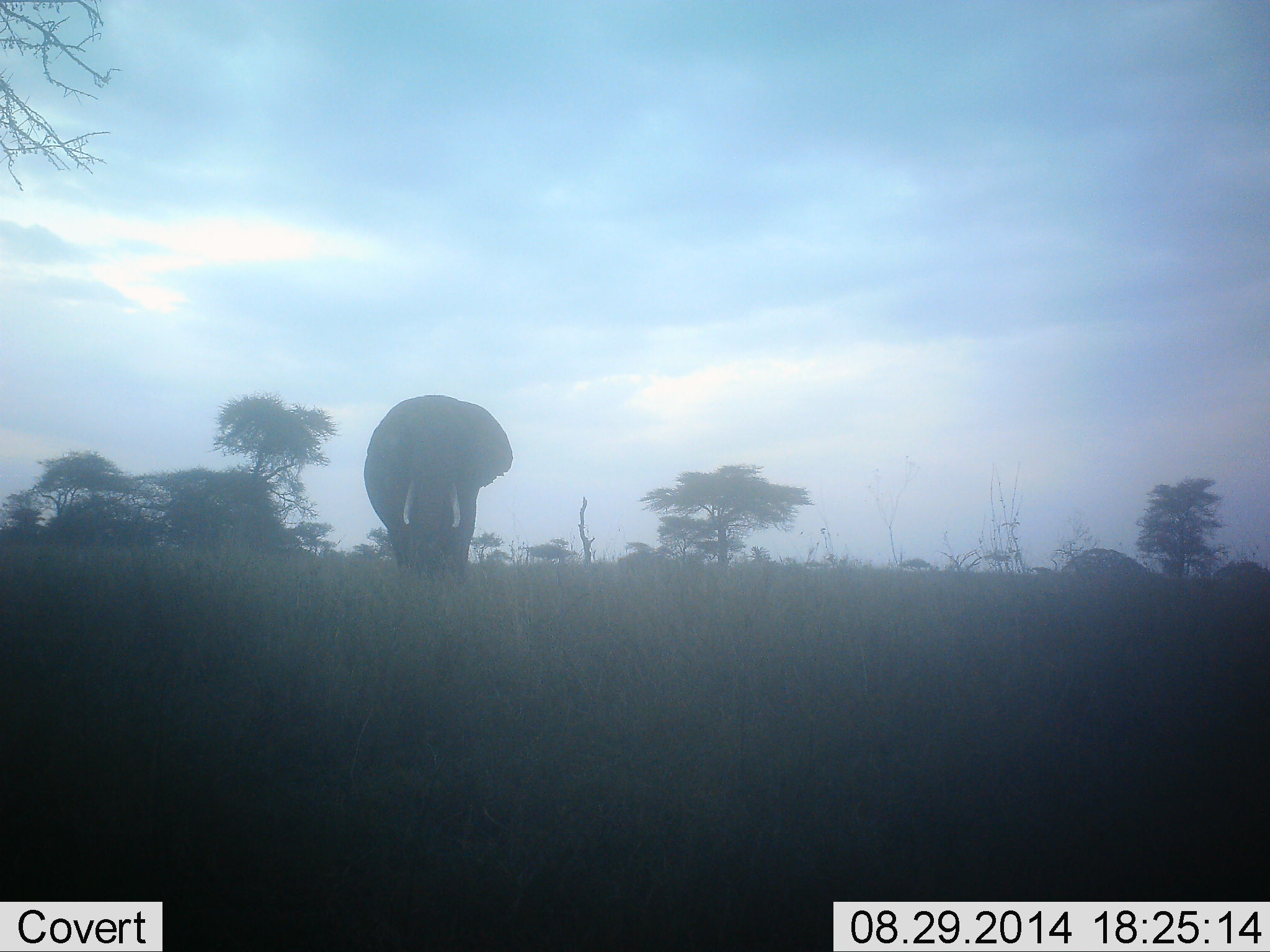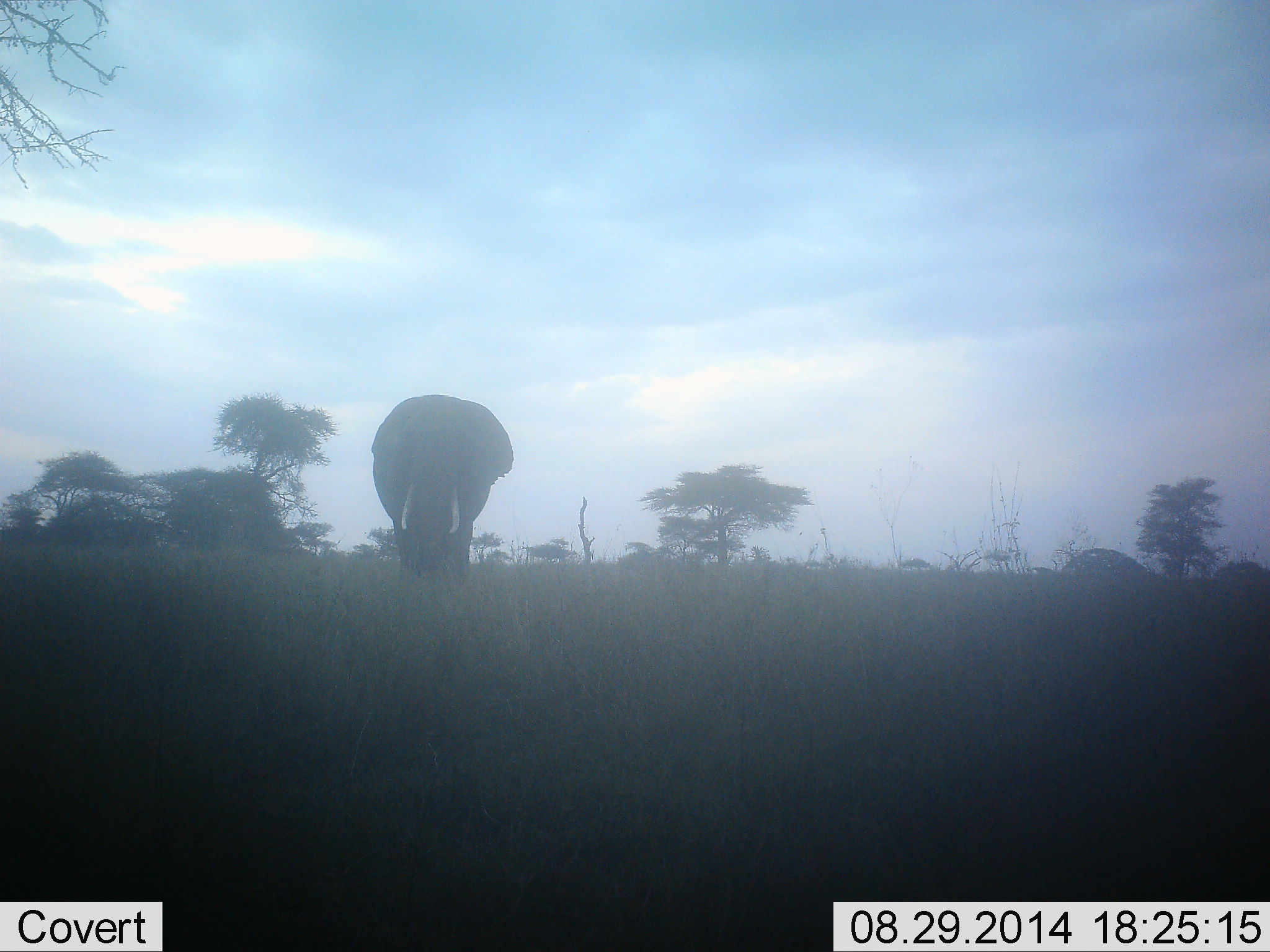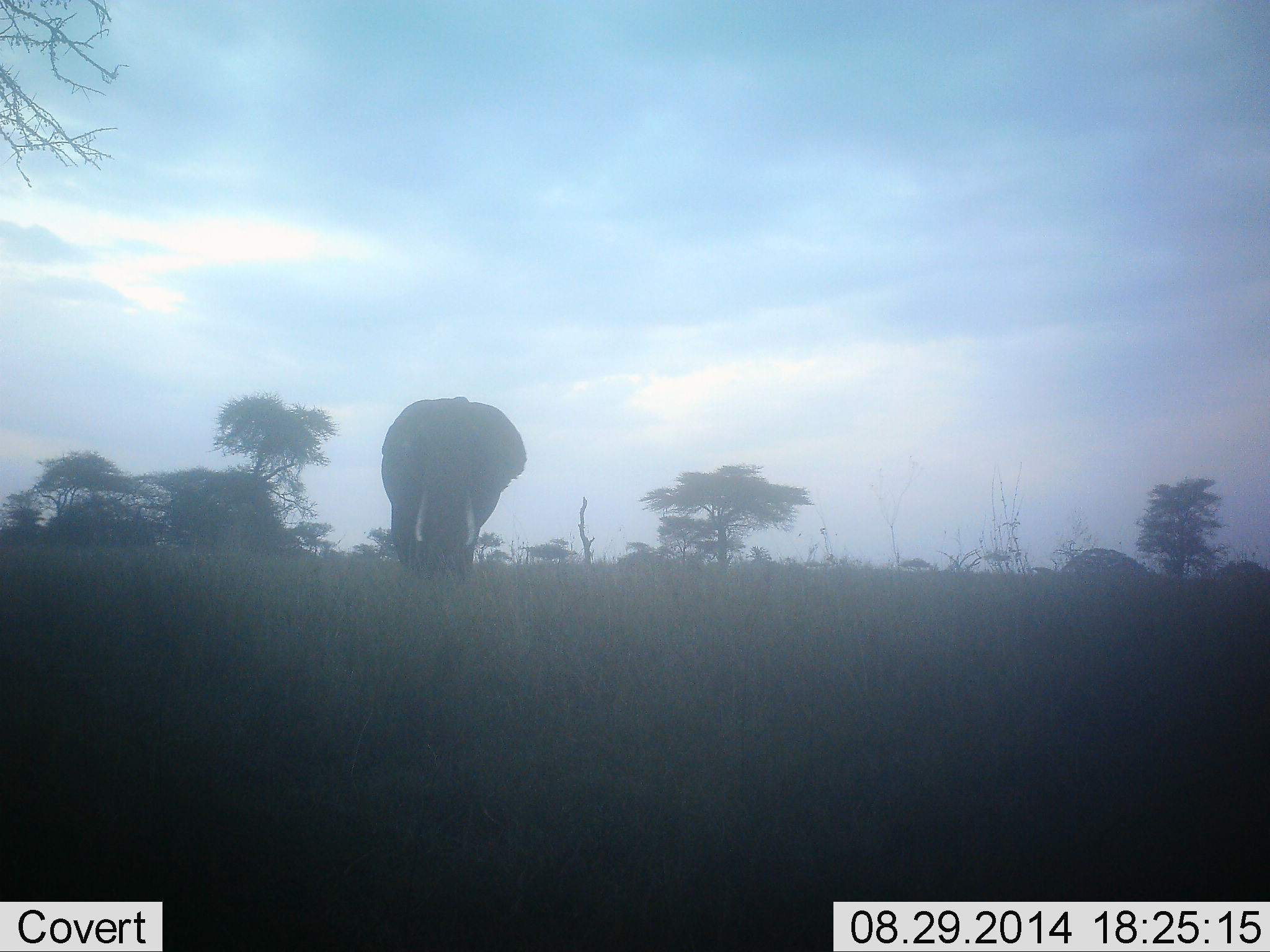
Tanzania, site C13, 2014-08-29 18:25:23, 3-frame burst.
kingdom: Animalia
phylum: Chordata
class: Mammalia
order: Proboscidea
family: Elephantidae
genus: Loxodonta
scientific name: Loxodonta africana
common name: african bush elephant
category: elephant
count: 1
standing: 50%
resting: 0%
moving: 60%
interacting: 0%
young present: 0%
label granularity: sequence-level